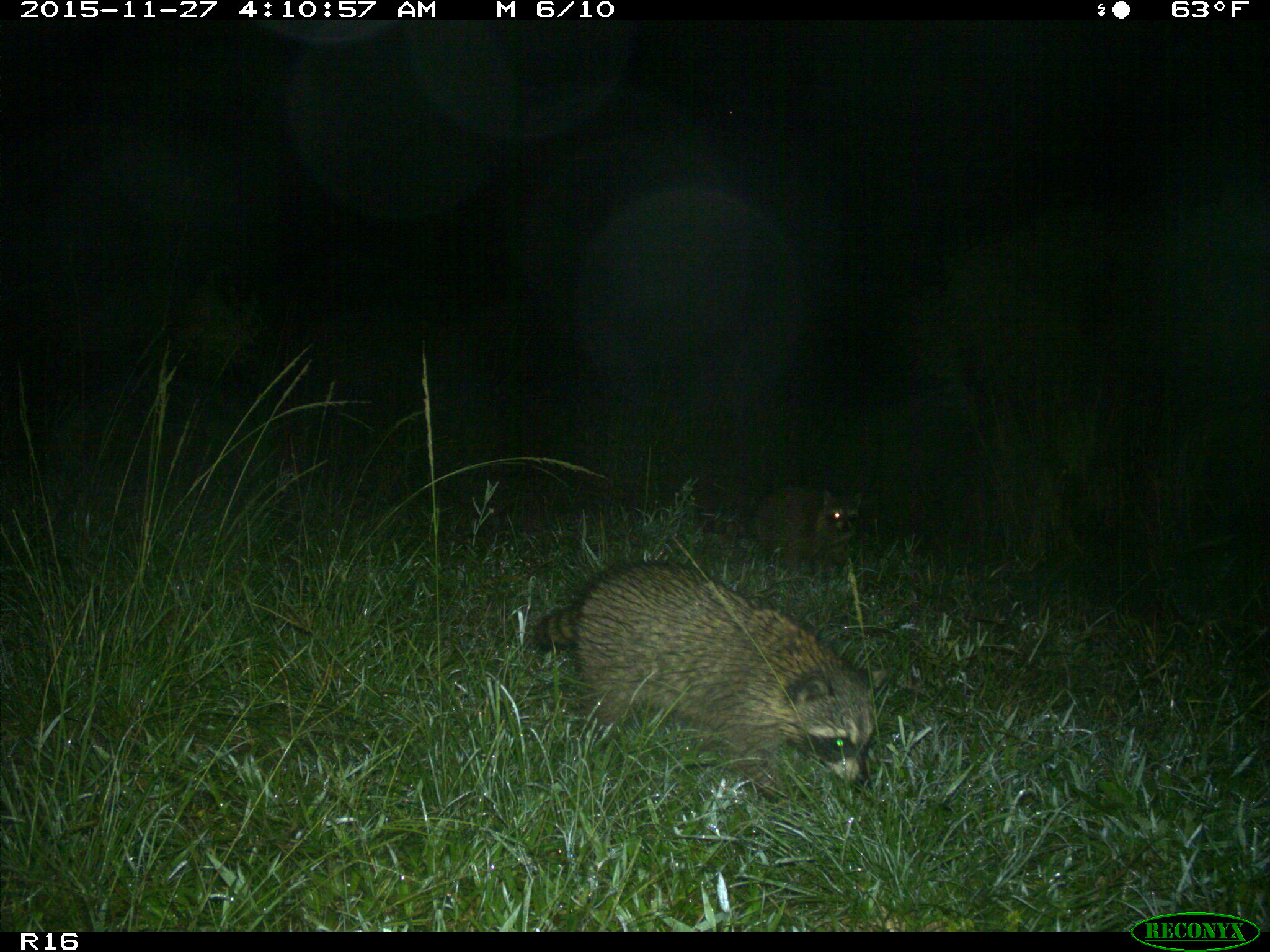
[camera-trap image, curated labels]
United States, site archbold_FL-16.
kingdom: Animalia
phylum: Chordata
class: Mammalia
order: Carnivora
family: Procyonidae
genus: Procyon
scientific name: Procyon lotor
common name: common raccoon